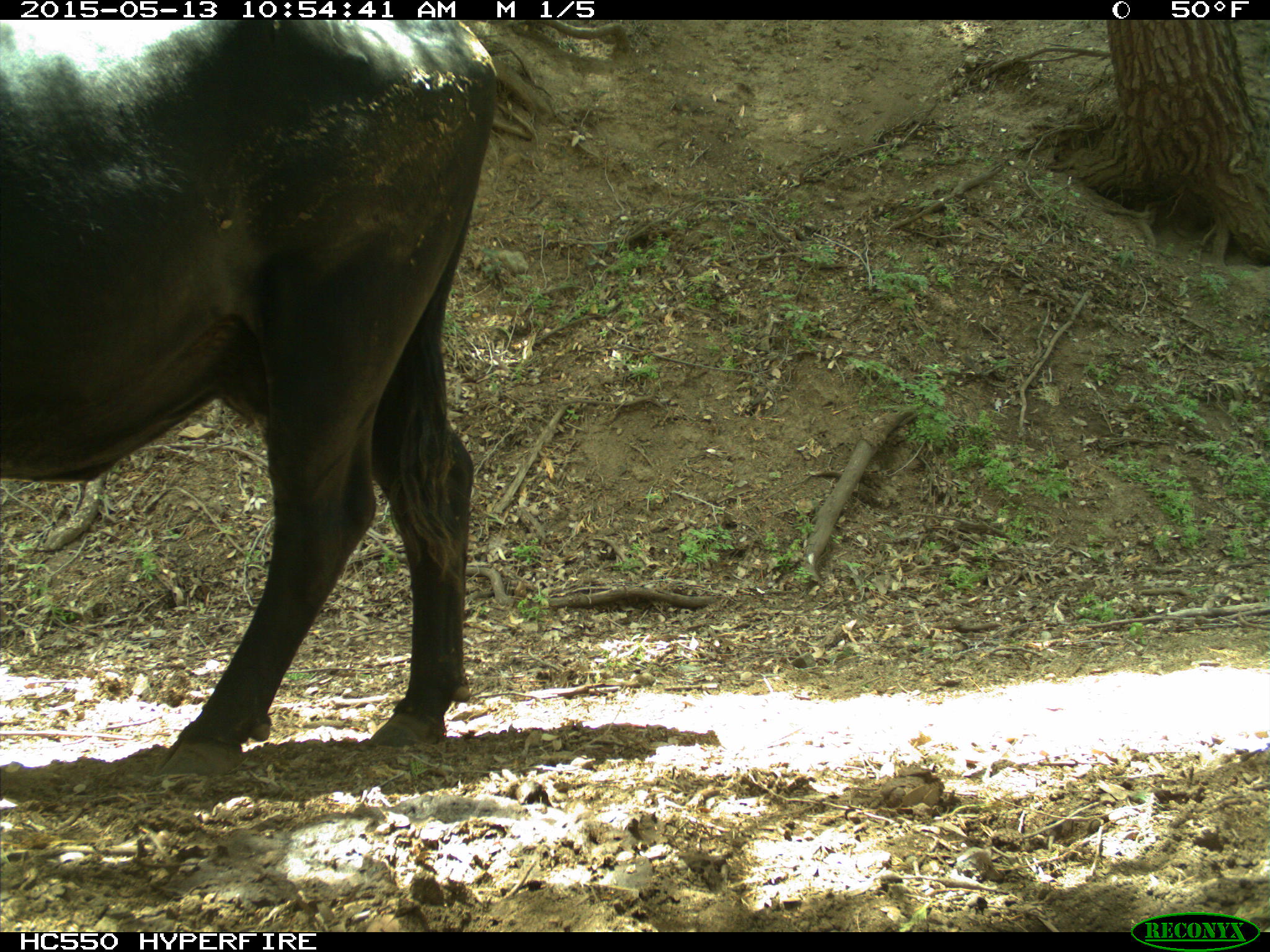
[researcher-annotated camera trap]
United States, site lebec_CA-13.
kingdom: Animalia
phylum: Chordata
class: Mammalia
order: Artiodactyla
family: Bovidae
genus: Bos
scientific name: Bos taurus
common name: domestic cow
Bos taurus (domestic cow).